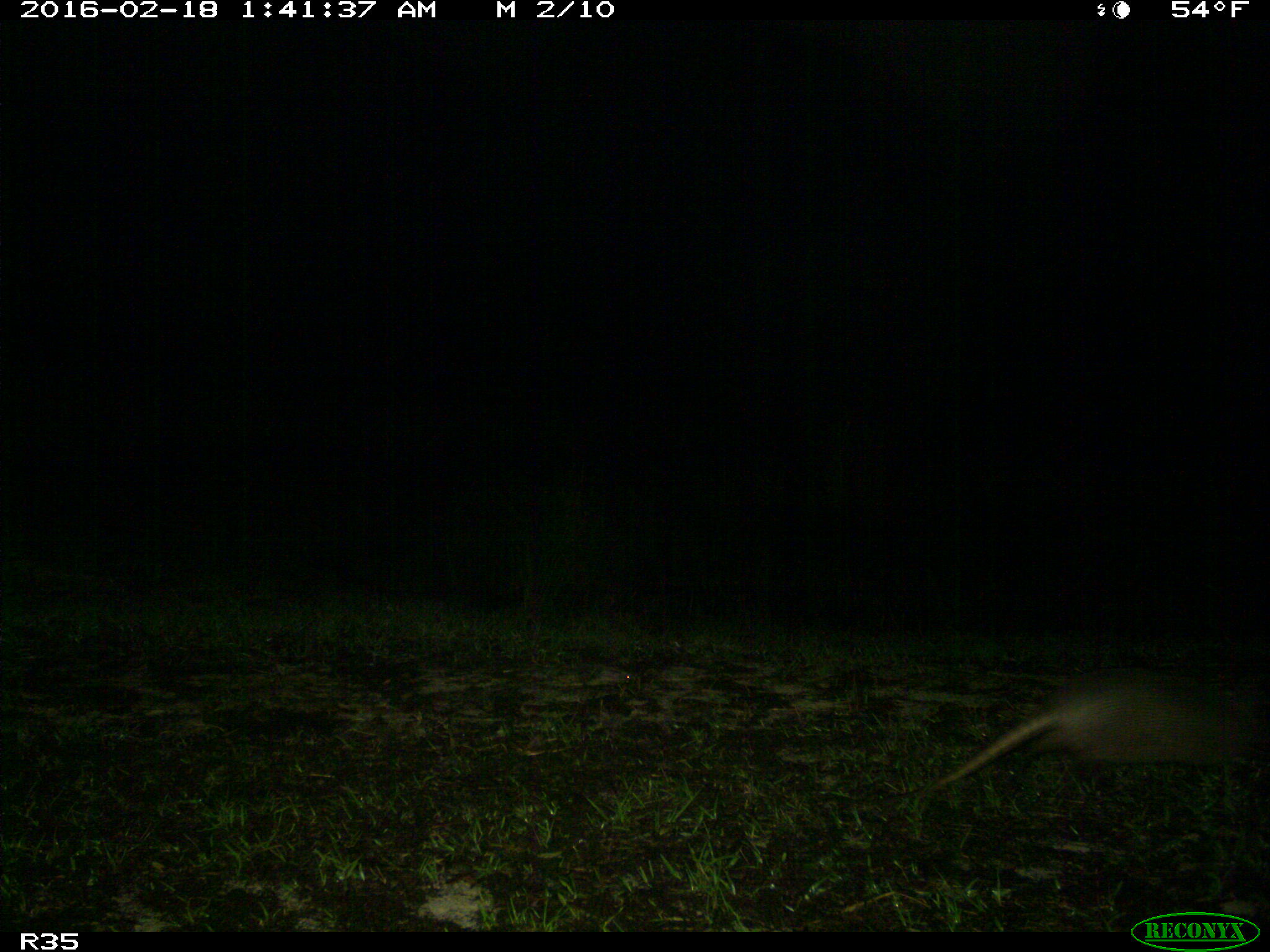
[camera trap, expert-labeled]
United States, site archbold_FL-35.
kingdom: Animalia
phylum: Chordata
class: Mammalia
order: Cingulata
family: Dasypodidae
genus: Dasypus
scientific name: Dasypus novemcinctus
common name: nine-banded armadillo